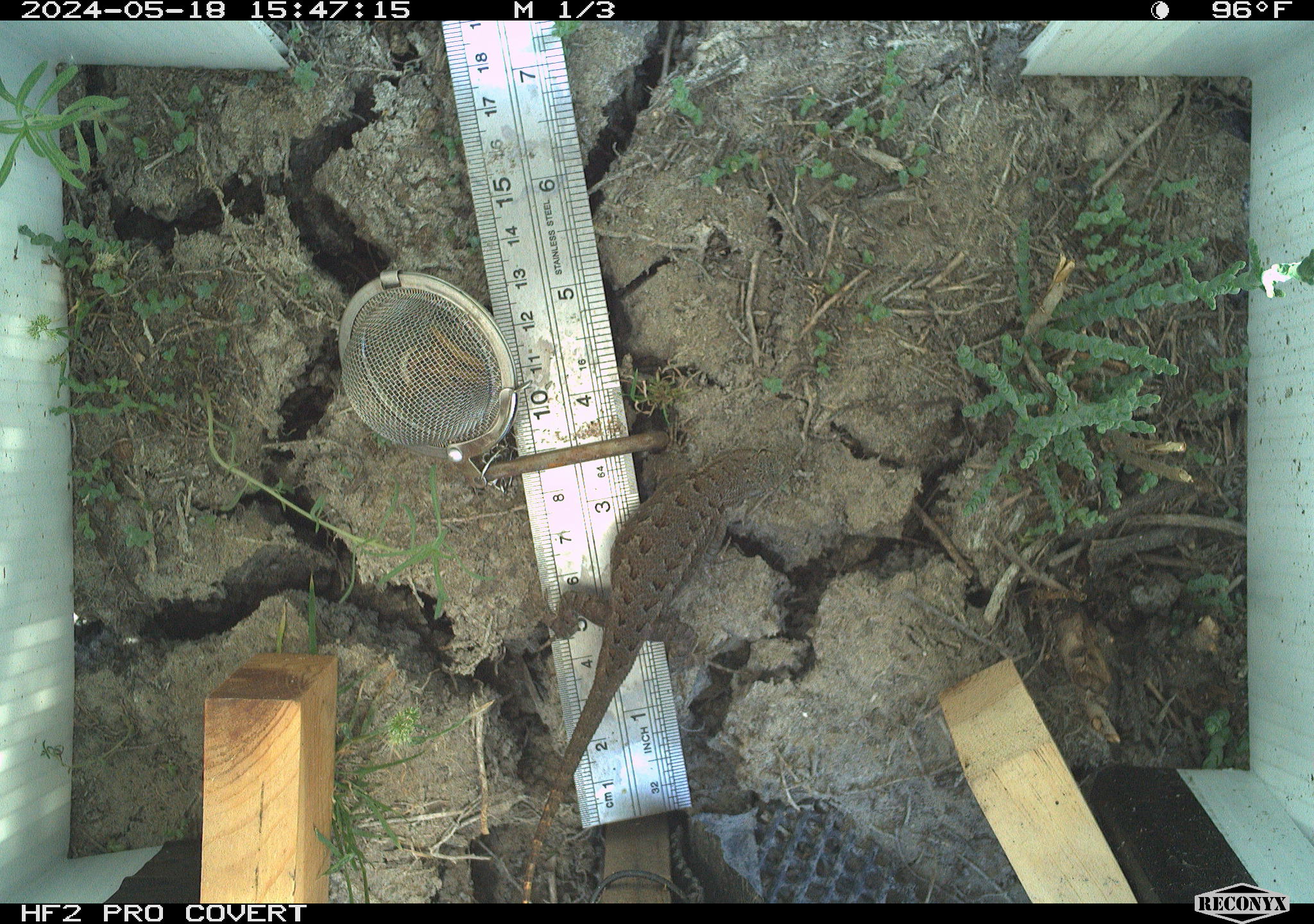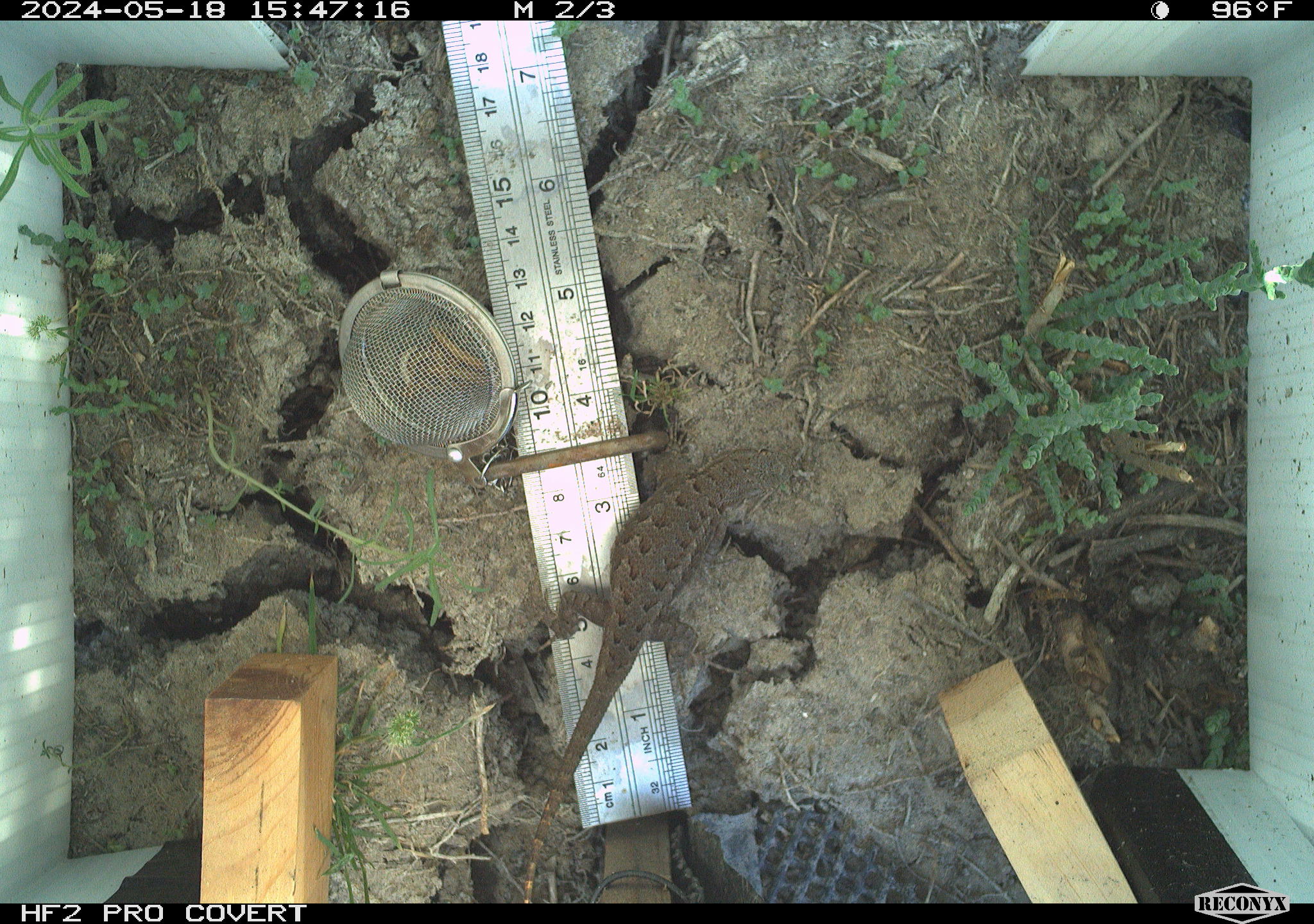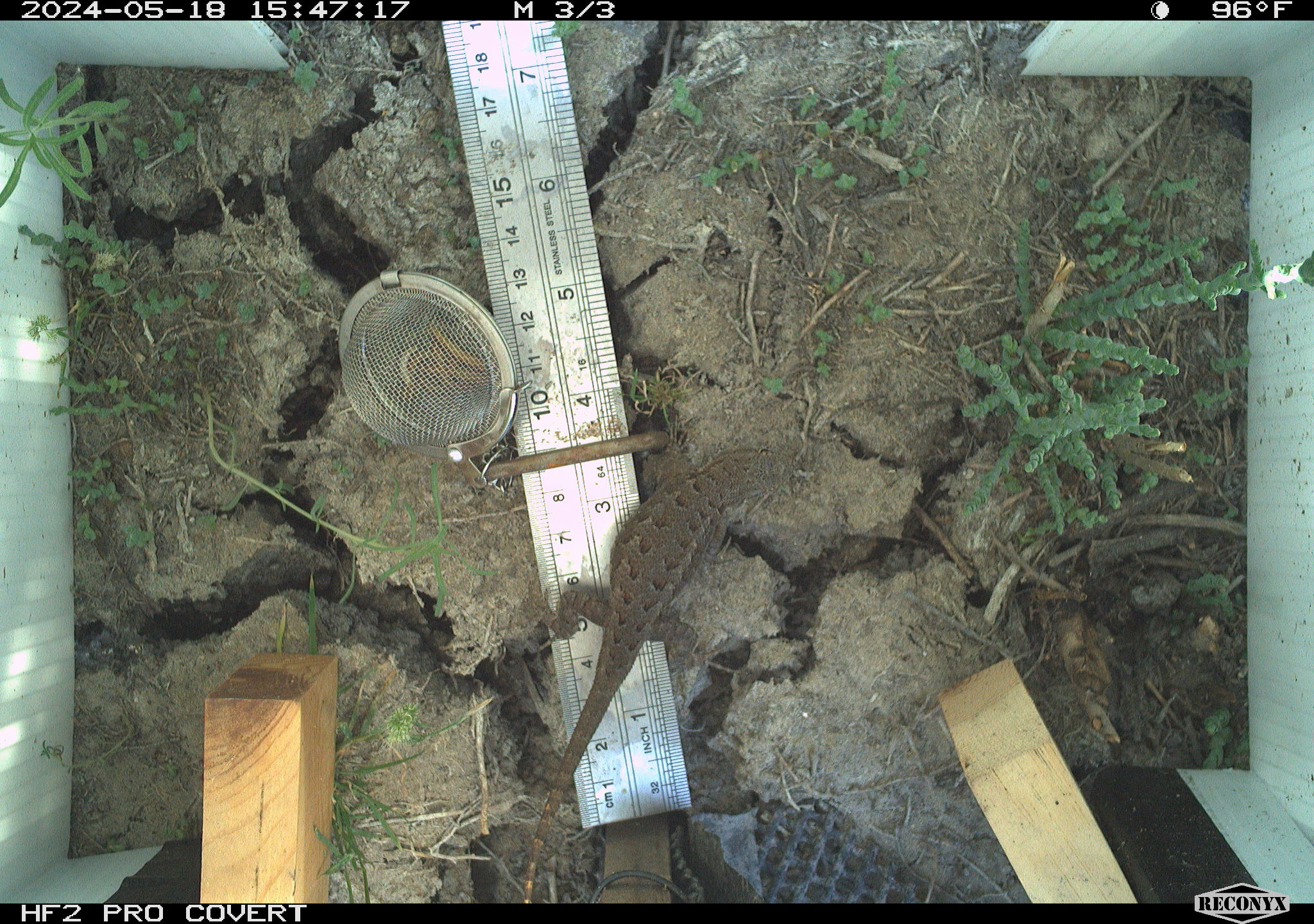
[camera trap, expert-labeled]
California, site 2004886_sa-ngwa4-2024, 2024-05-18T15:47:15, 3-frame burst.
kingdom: Animalia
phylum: Chordata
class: Reptilia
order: Squamata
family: Phrynosomatidae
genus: Sceloporus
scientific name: Sceloporus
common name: spiny lizards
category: sceloporus species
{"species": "sceloporus species (spiny lizards) (Sceloporus)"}